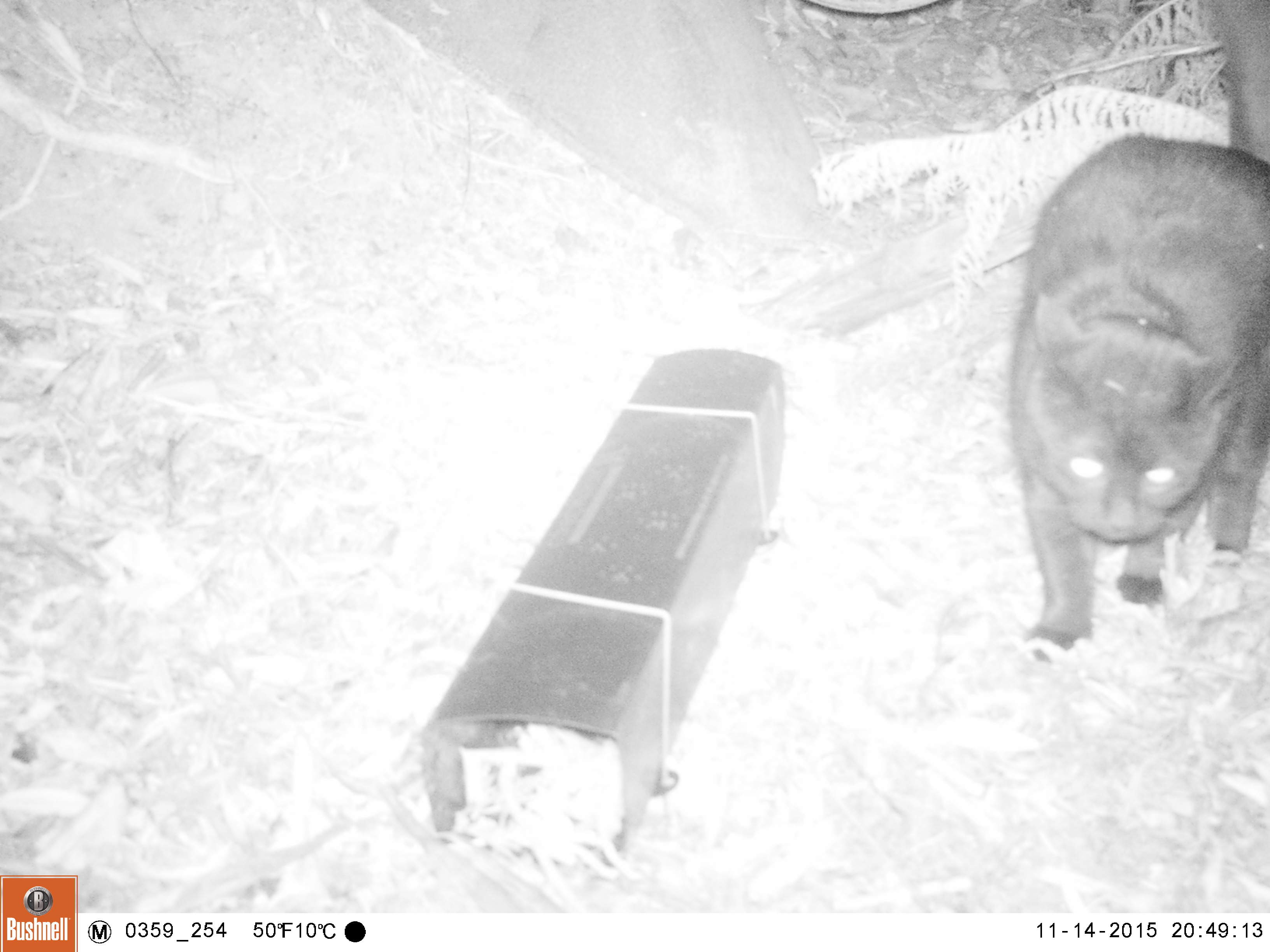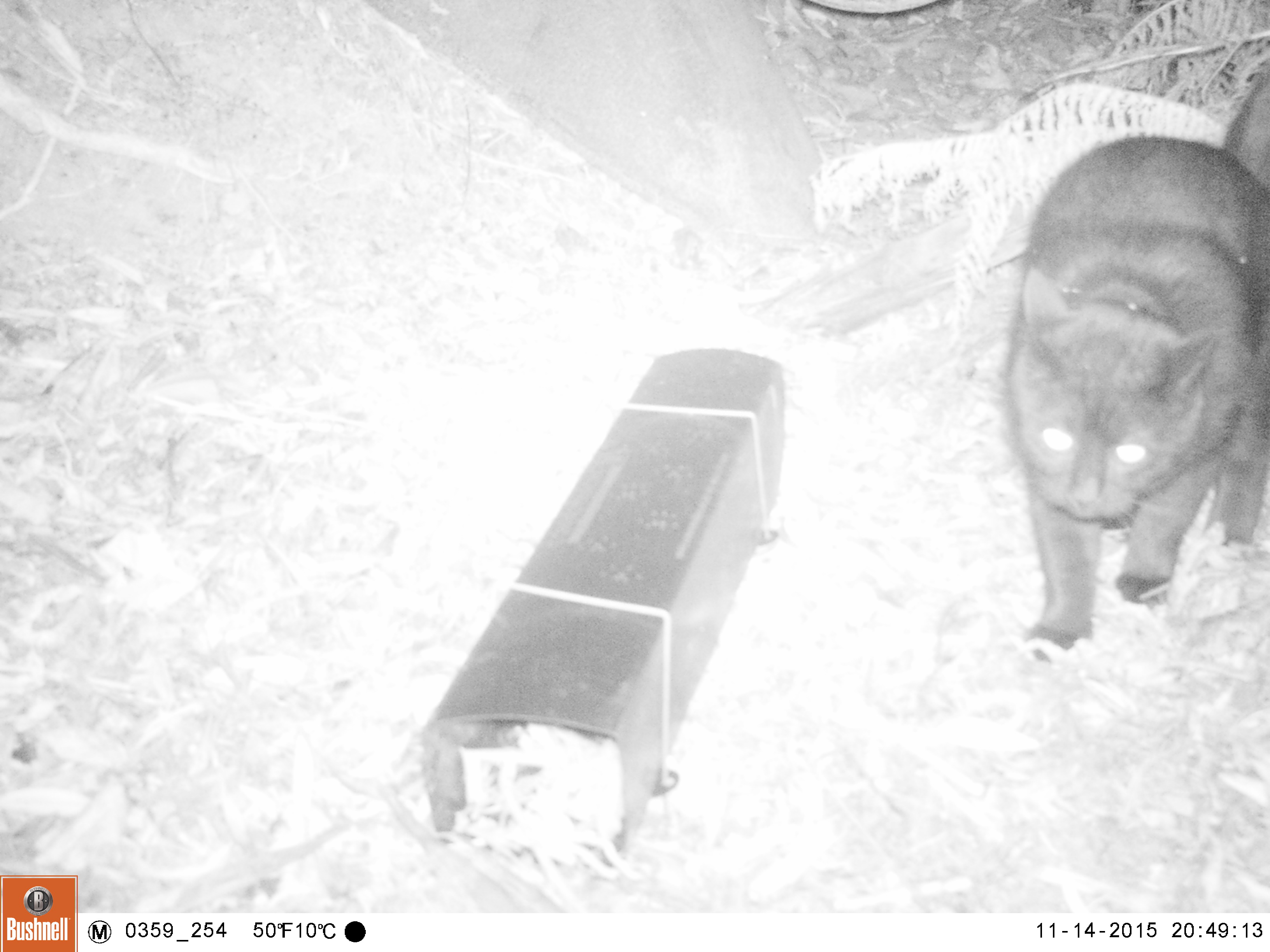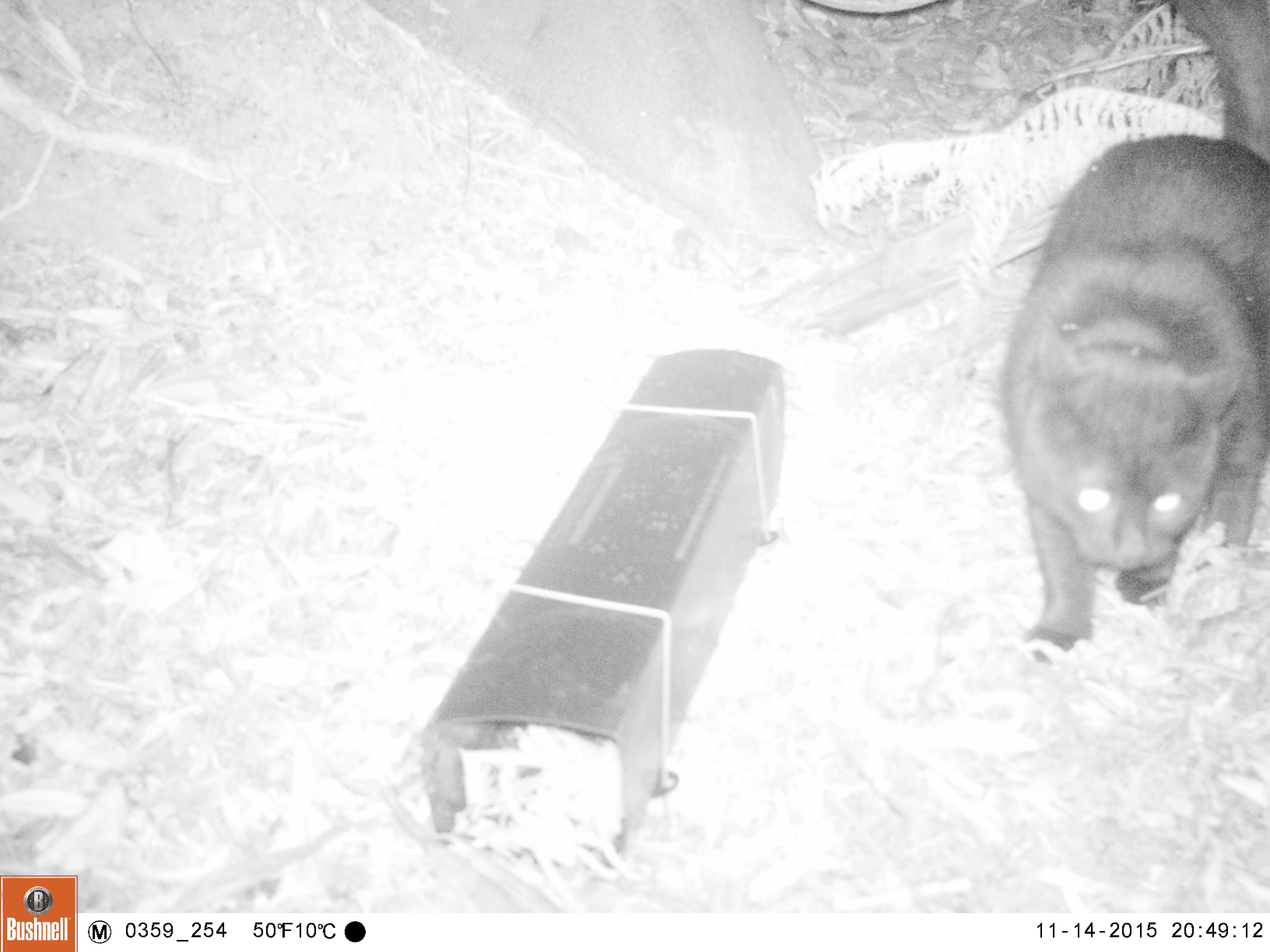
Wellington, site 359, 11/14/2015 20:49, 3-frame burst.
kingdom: Animalia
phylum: Chordata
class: Mammalia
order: Carnivora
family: Felidae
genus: Felis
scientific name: Felis catus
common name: cat